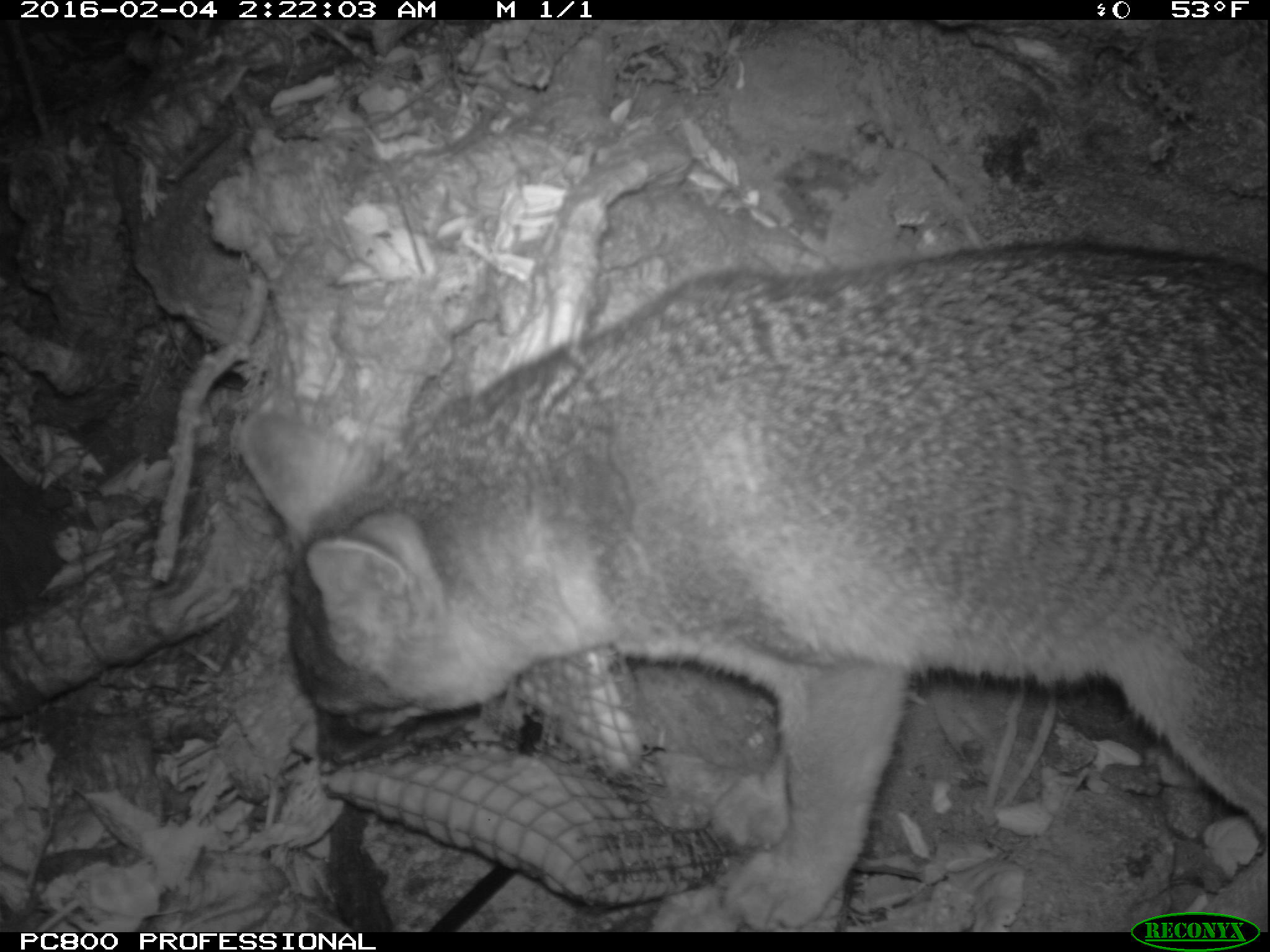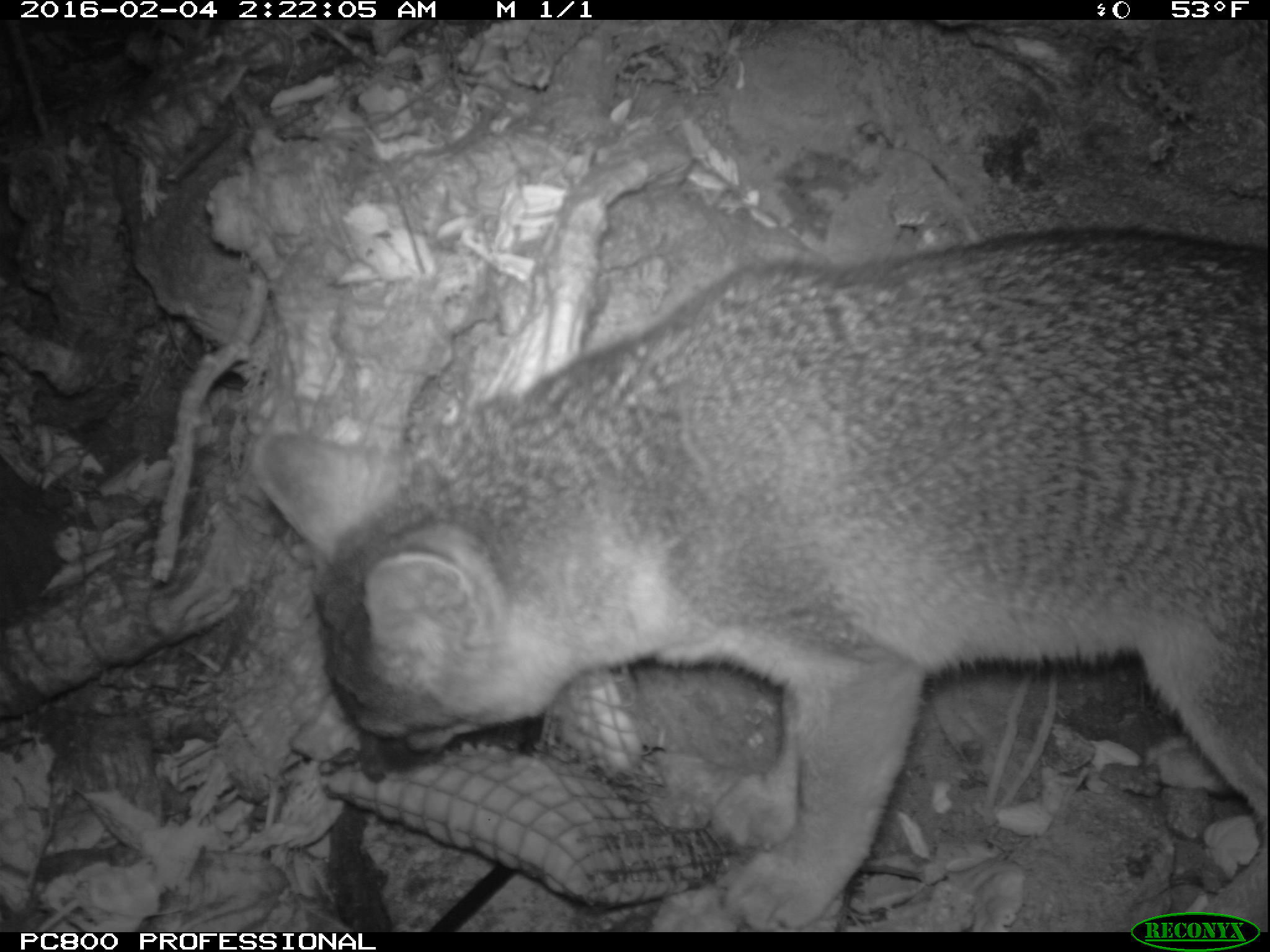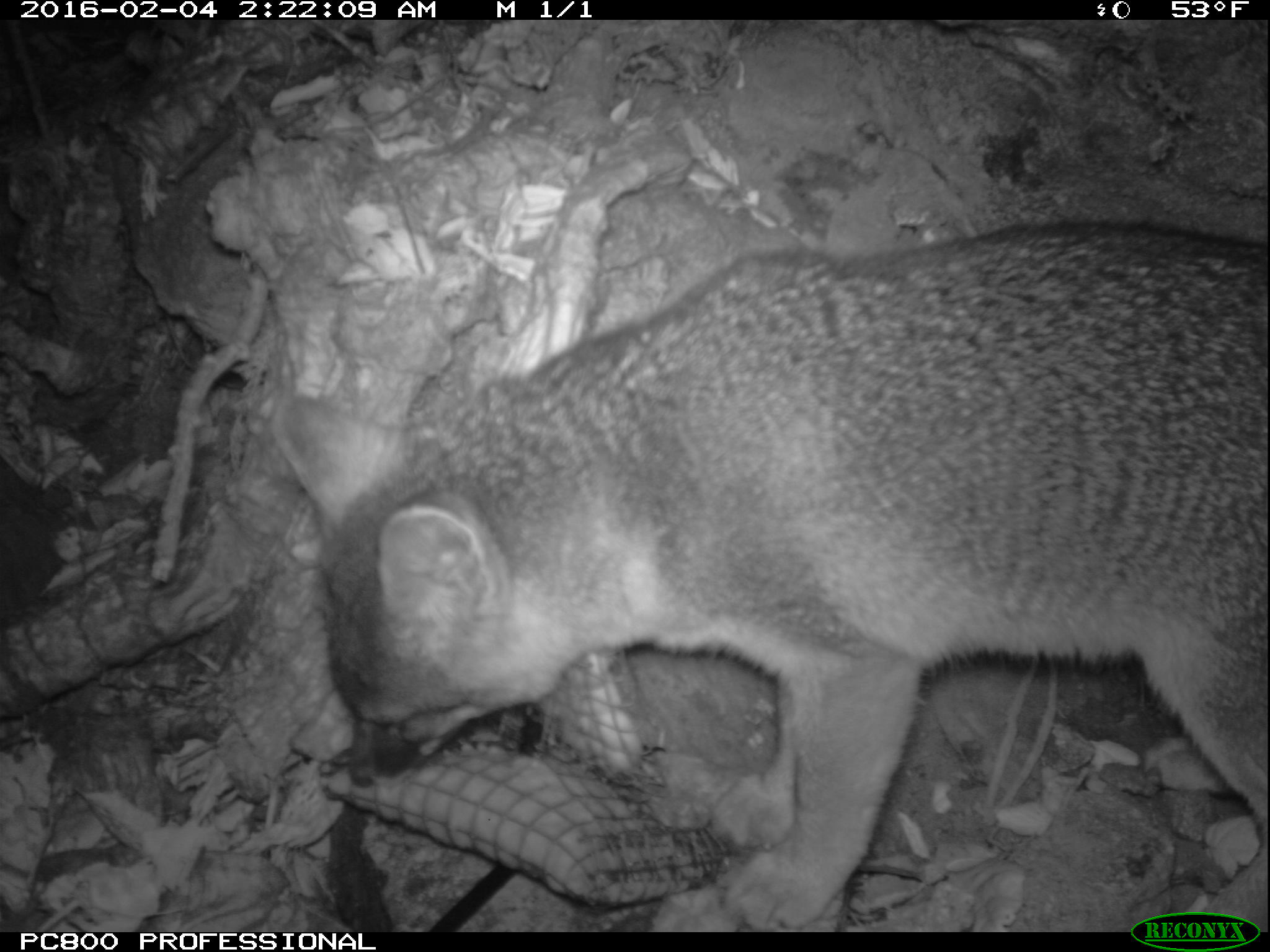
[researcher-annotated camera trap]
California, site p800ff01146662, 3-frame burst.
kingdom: Animalia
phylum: Chordata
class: Mammalia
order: Carnivora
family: Canidae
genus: Urocyon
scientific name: Urocyon littoralis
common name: island fox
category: fox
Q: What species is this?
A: Fox (island fox) (Urocyon littoralis).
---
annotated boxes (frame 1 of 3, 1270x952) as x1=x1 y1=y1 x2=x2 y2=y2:
fox: x1=239 y1=239 x2=1269 y2=929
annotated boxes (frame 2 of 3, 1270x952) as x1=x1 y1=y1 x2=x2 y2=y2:
fox: x1=249 y1=227 x2=1269 y2=930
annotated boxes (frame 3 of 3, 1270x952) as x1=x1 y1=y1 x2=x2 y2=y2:
fox: x1=271 y1=218 x2=1269 y2=931